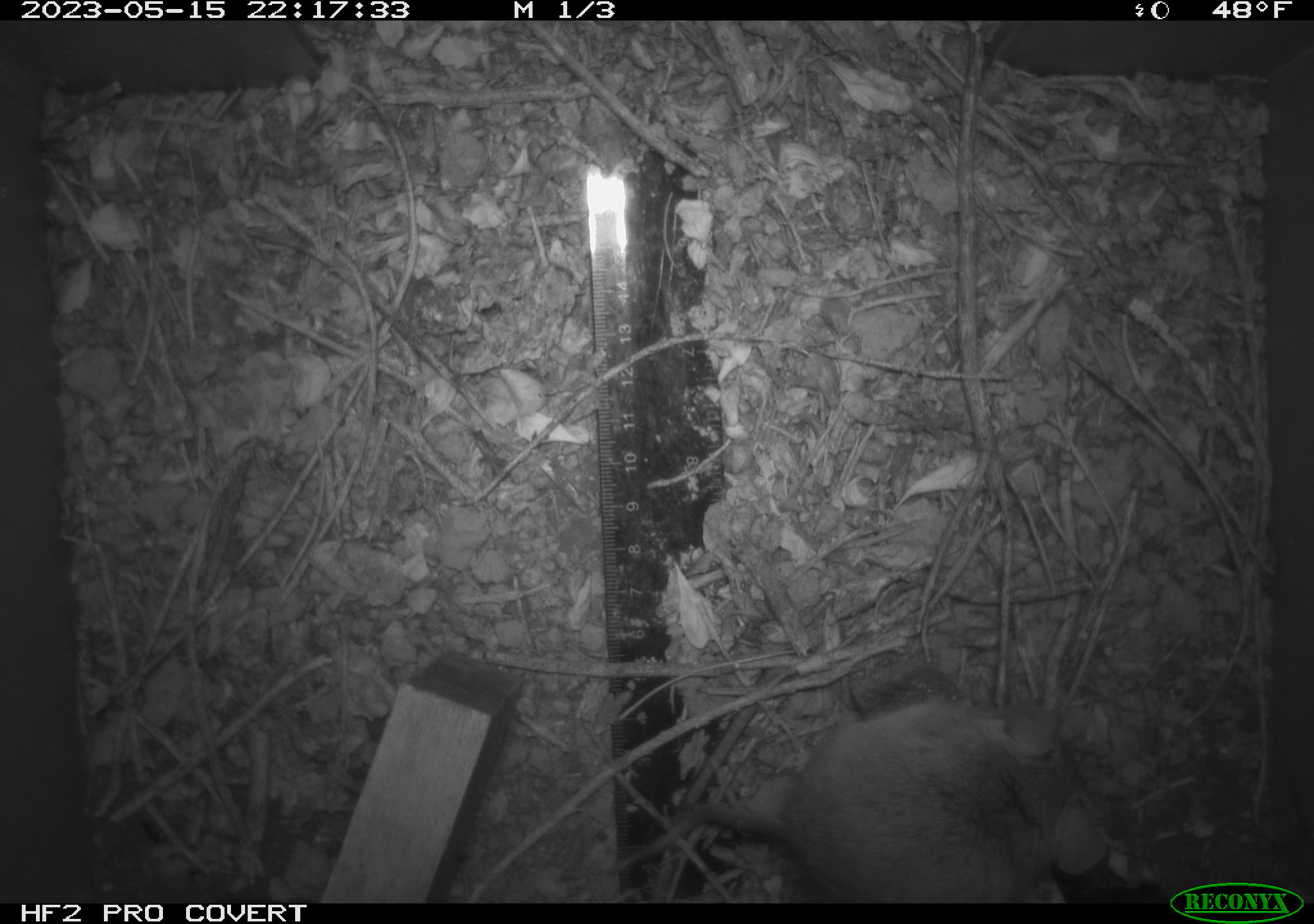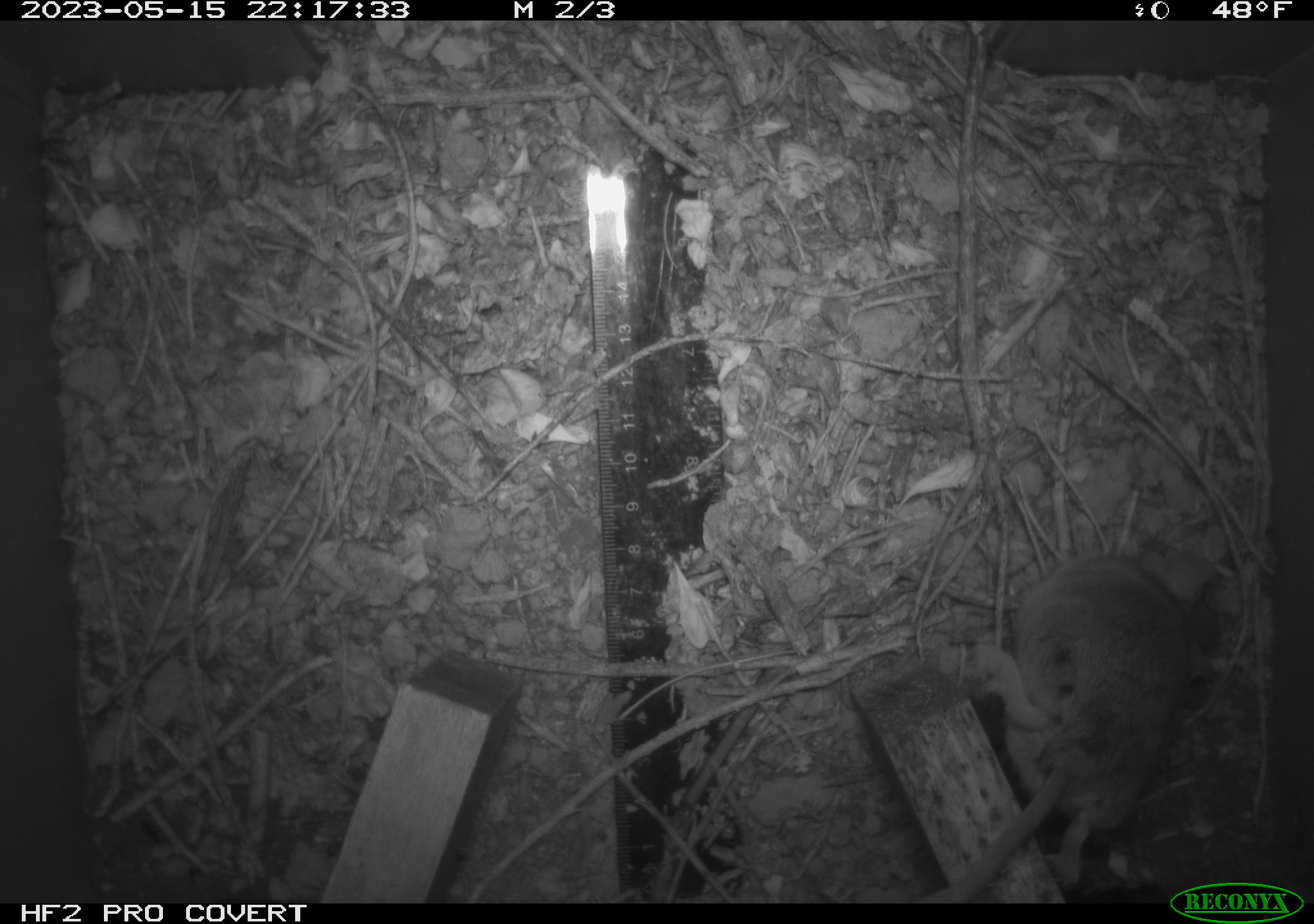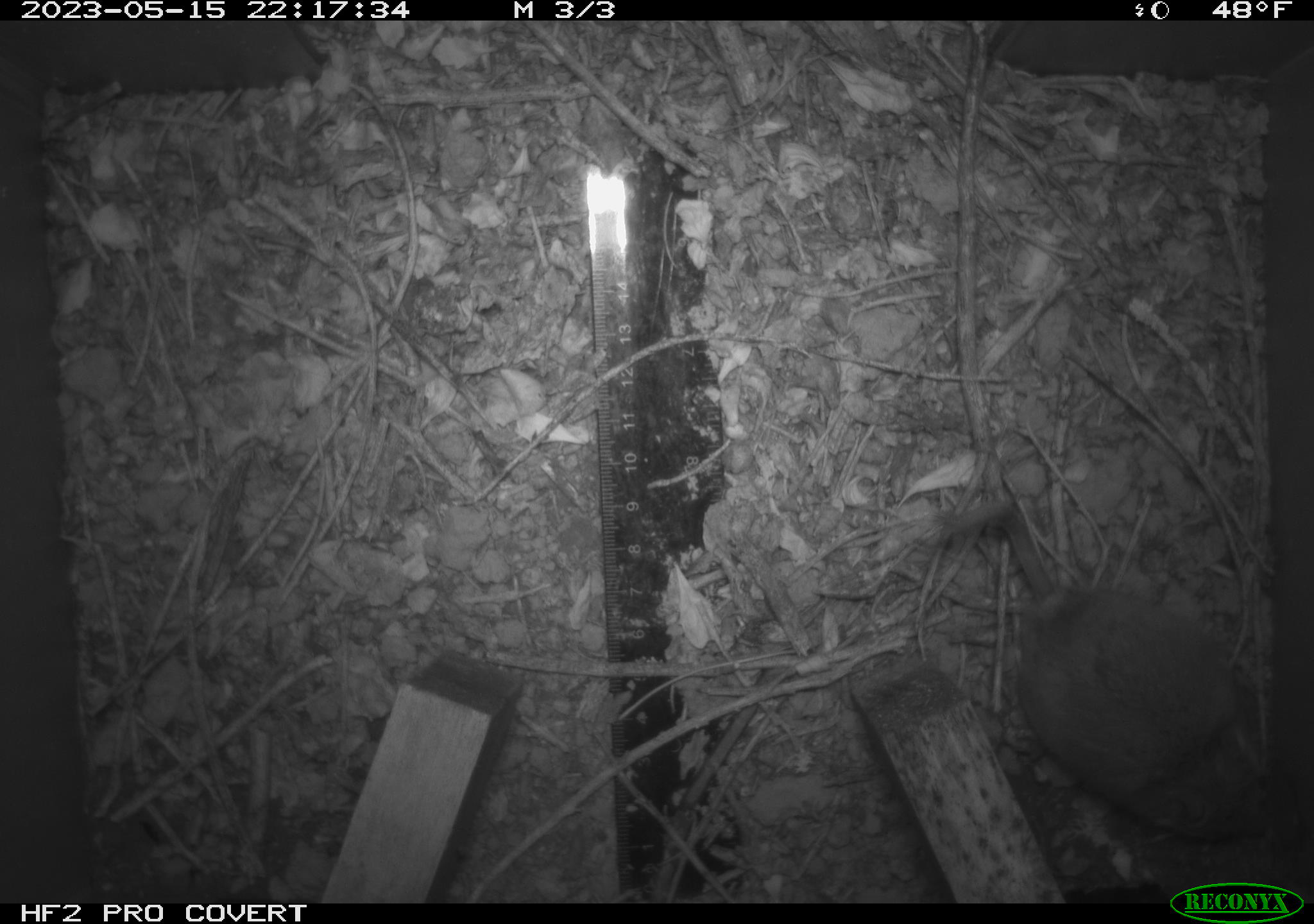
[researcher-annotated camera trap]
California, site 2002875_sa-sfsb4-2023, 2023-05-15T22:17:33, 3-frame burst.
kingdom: Animalia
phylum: Chordata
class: Mammalia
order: Rodentia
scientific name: Rodentia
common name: mouse species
Mouse species (Rodentia).